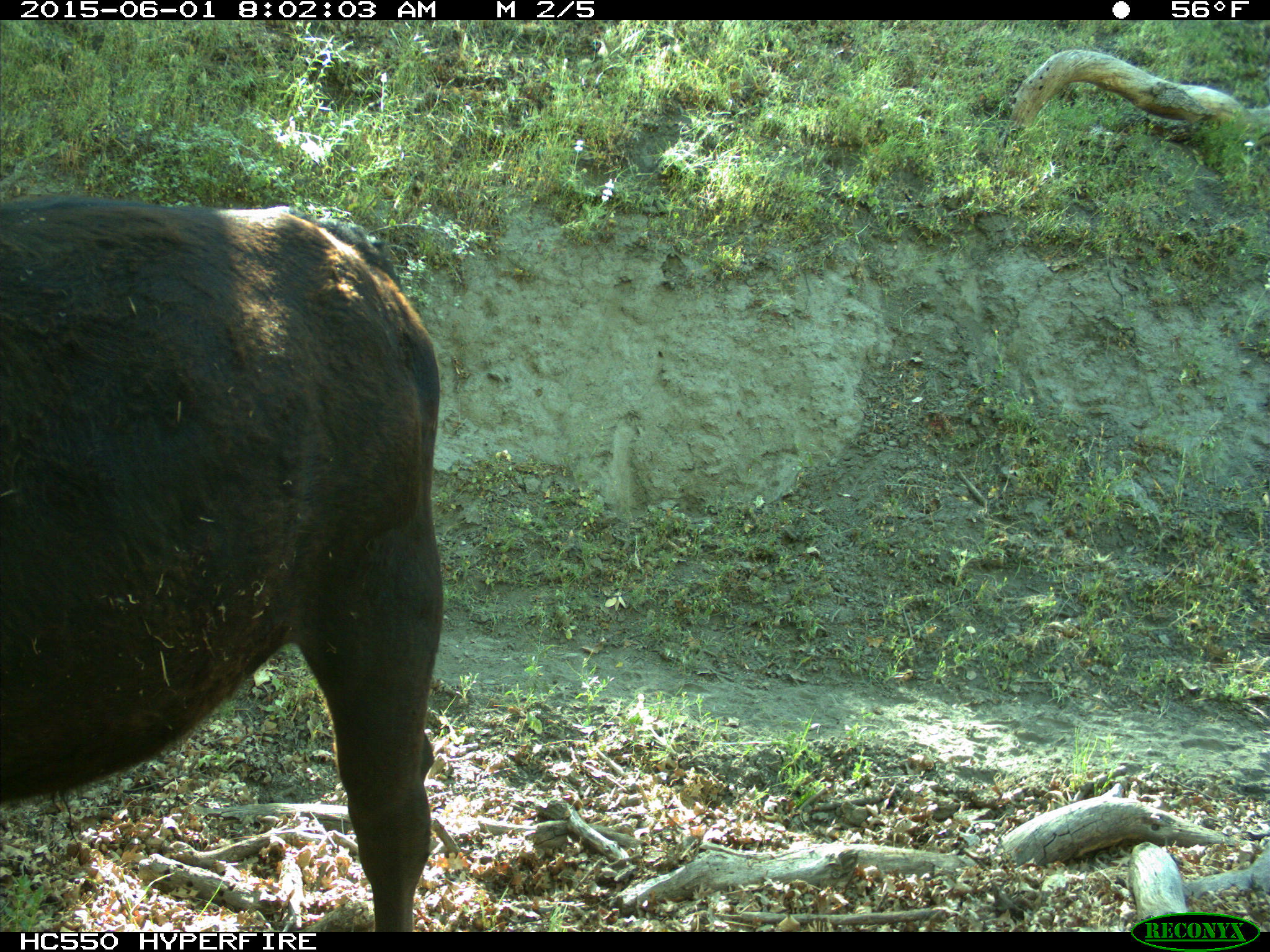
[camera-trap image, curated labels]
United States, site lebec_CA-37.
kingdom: Animalia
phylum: Chordata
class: Mammalia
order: Artiodactyla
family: Bovidae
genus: Bos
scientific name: Bos taurus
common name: domestic cow